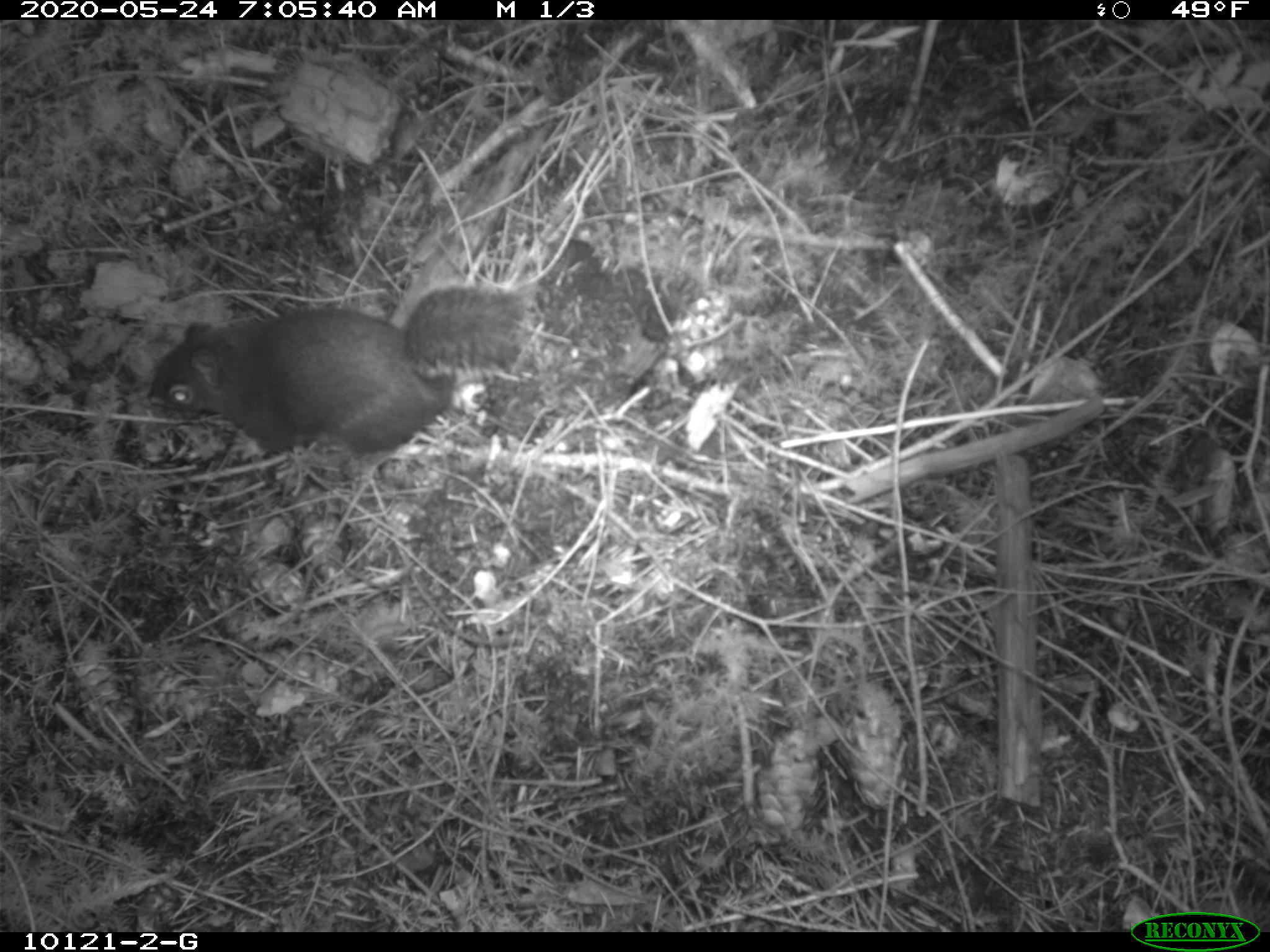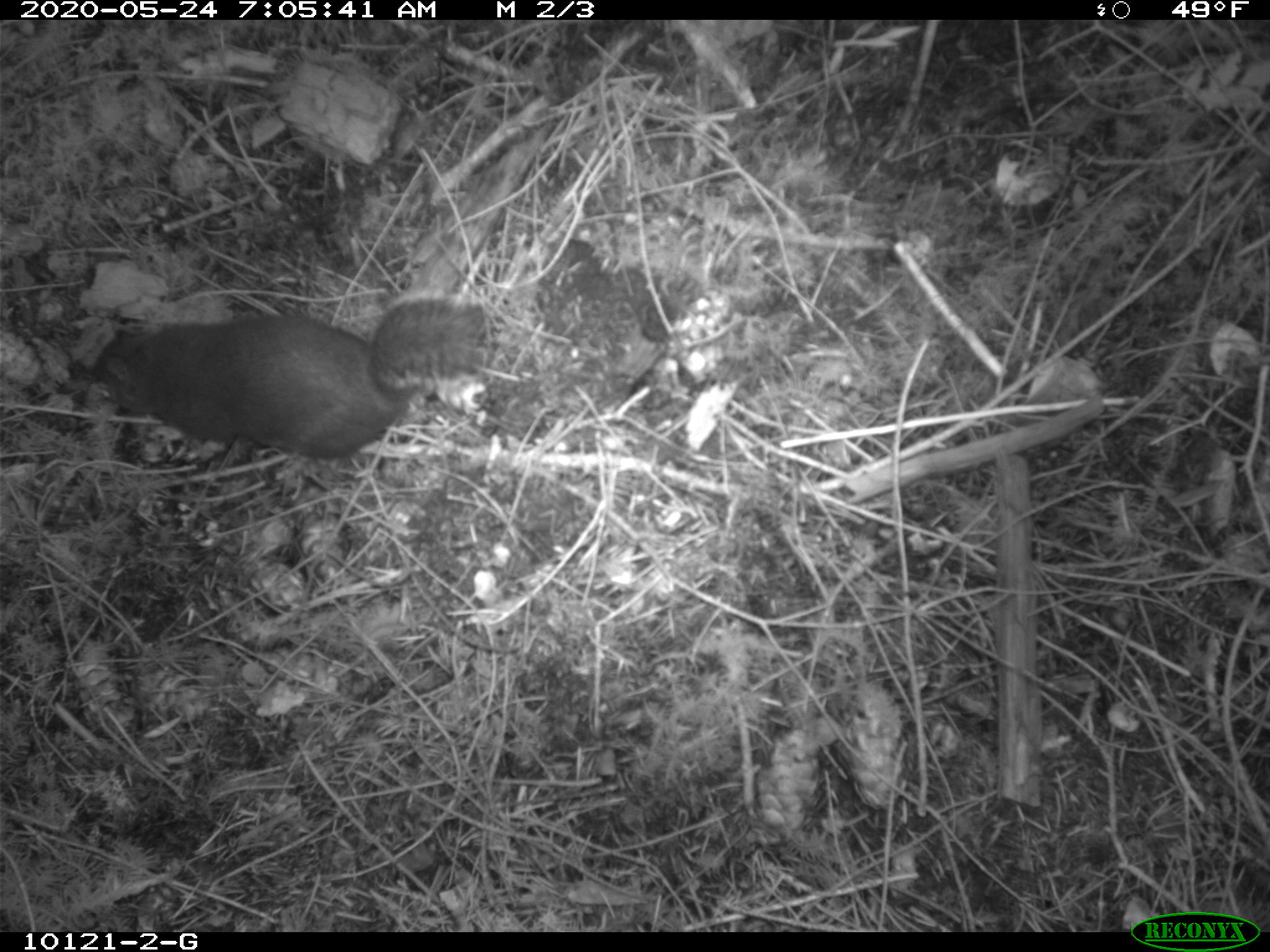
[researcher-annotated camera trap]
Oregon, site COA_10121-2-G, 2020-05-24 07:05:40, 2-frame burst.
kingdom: Animalia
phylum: Chordata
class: Mammalia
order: Rodentia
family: Sciuridae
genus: Tamiasciurus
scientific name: Tamiasciurus douglasii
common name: douglas squirrel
Douglas squirrel (Tamiasciurus douglasii).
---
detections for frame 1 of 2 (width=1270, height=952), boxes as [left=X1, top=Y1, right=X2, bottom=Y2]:
douglas squirrel: [left=144, top=283, right=533, bottom=464]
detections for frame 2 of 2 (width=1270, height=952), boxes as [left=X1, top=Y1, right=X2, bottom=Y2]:
douglas squirrel: [left=68, top=297, right=491, bottom=465]